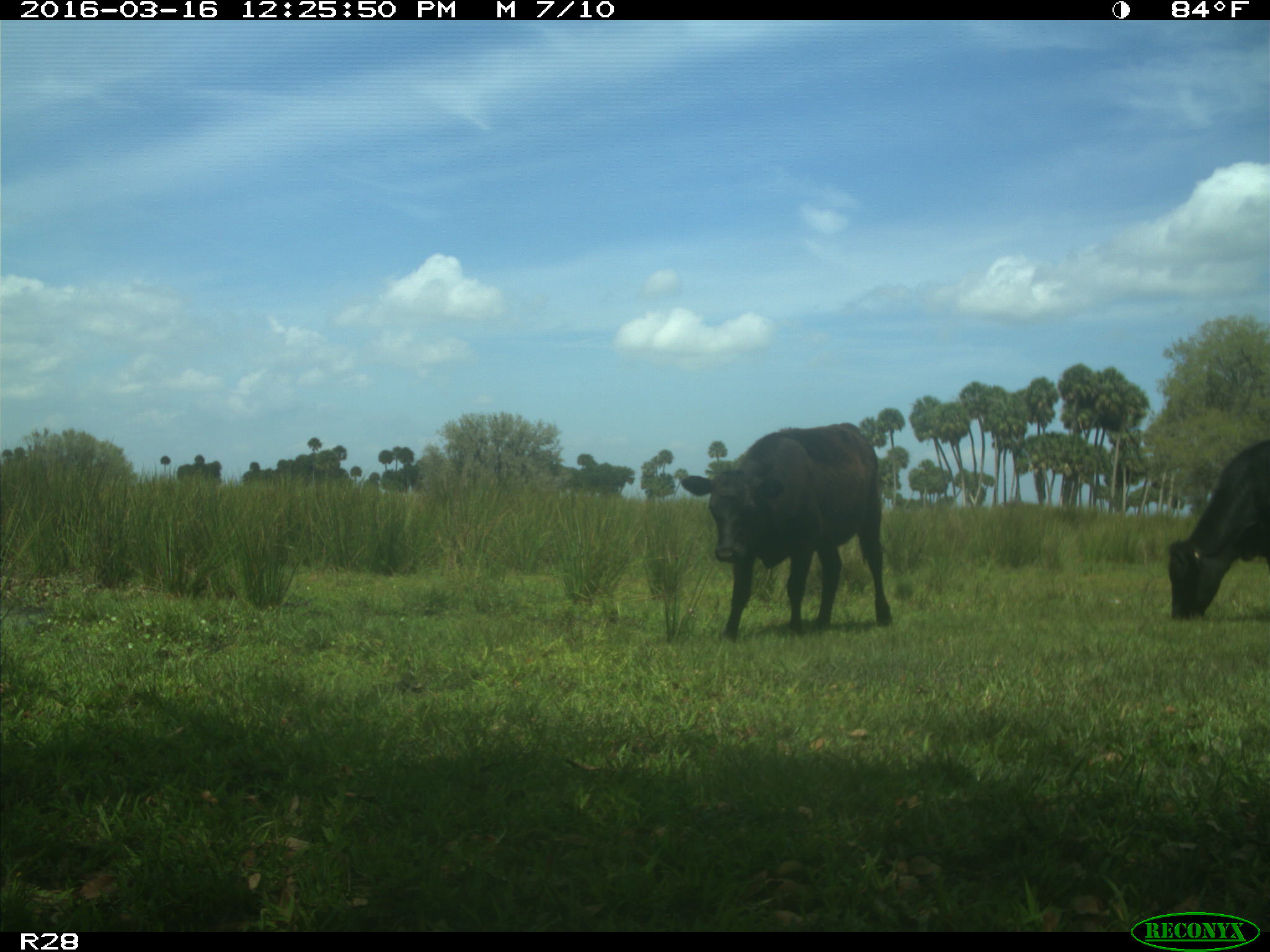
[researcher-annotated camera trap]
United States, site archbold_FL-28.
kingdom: Animalia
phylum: Chordata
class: Mammalia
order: Artiodactyla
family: Bovidae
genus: Bos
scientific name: Bos taurus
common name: domestic cow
Bos taurus (domestic cow).